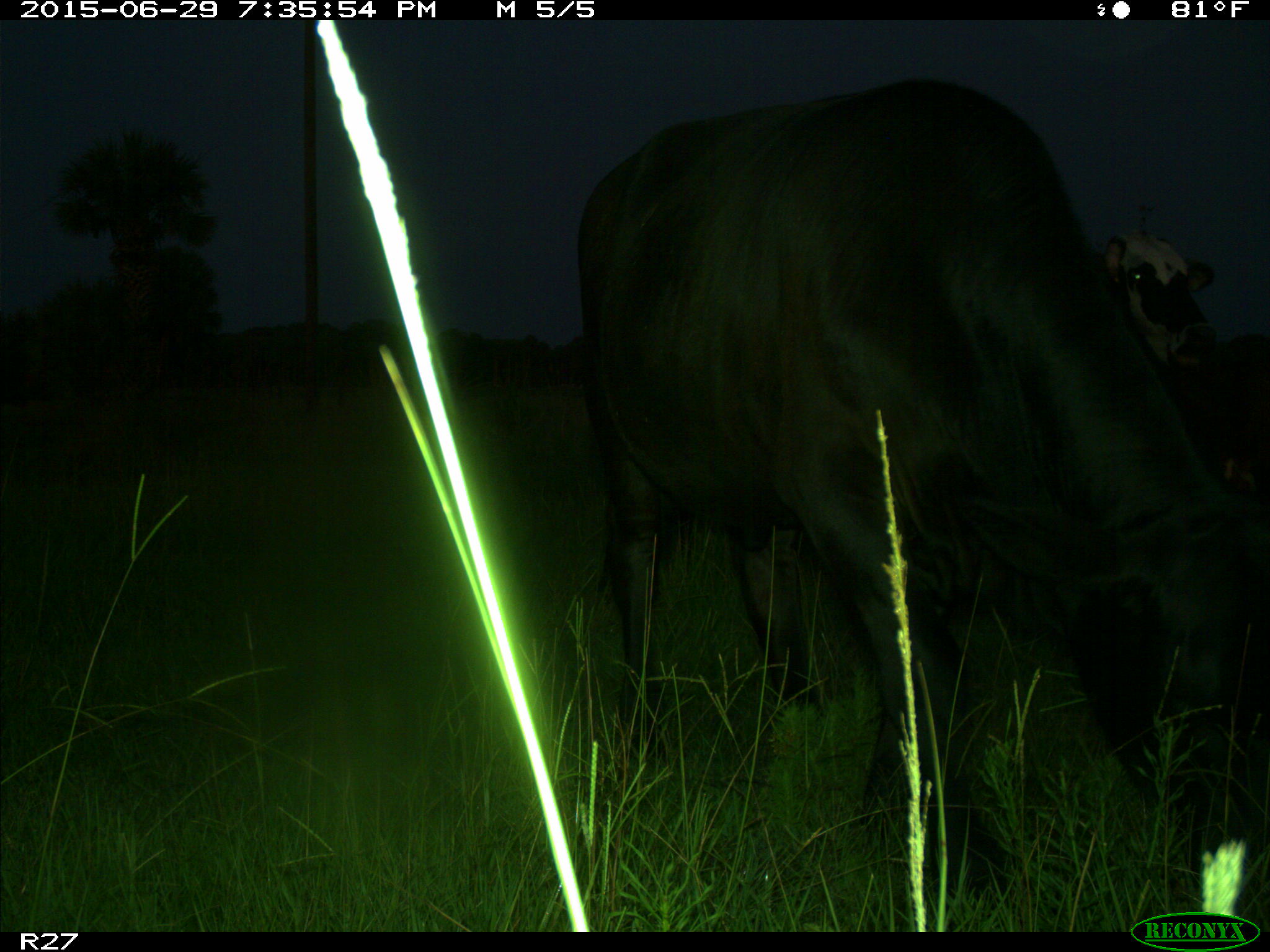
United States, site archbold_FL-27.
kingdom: Animalia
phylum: Chordata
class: Mammalia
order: Artiodactyla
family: Bovidae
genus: Bos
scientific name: Bos taurus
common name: domestic cow